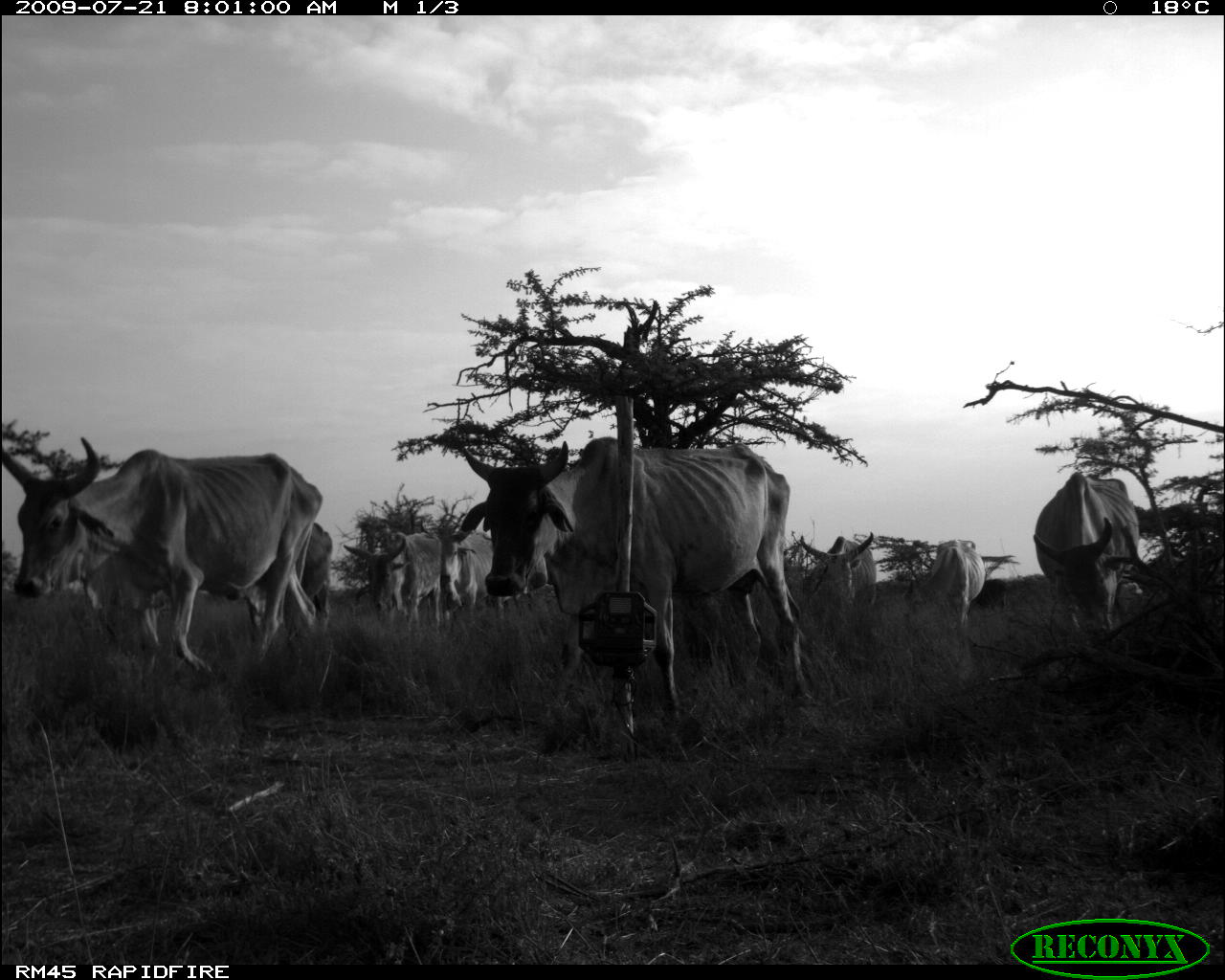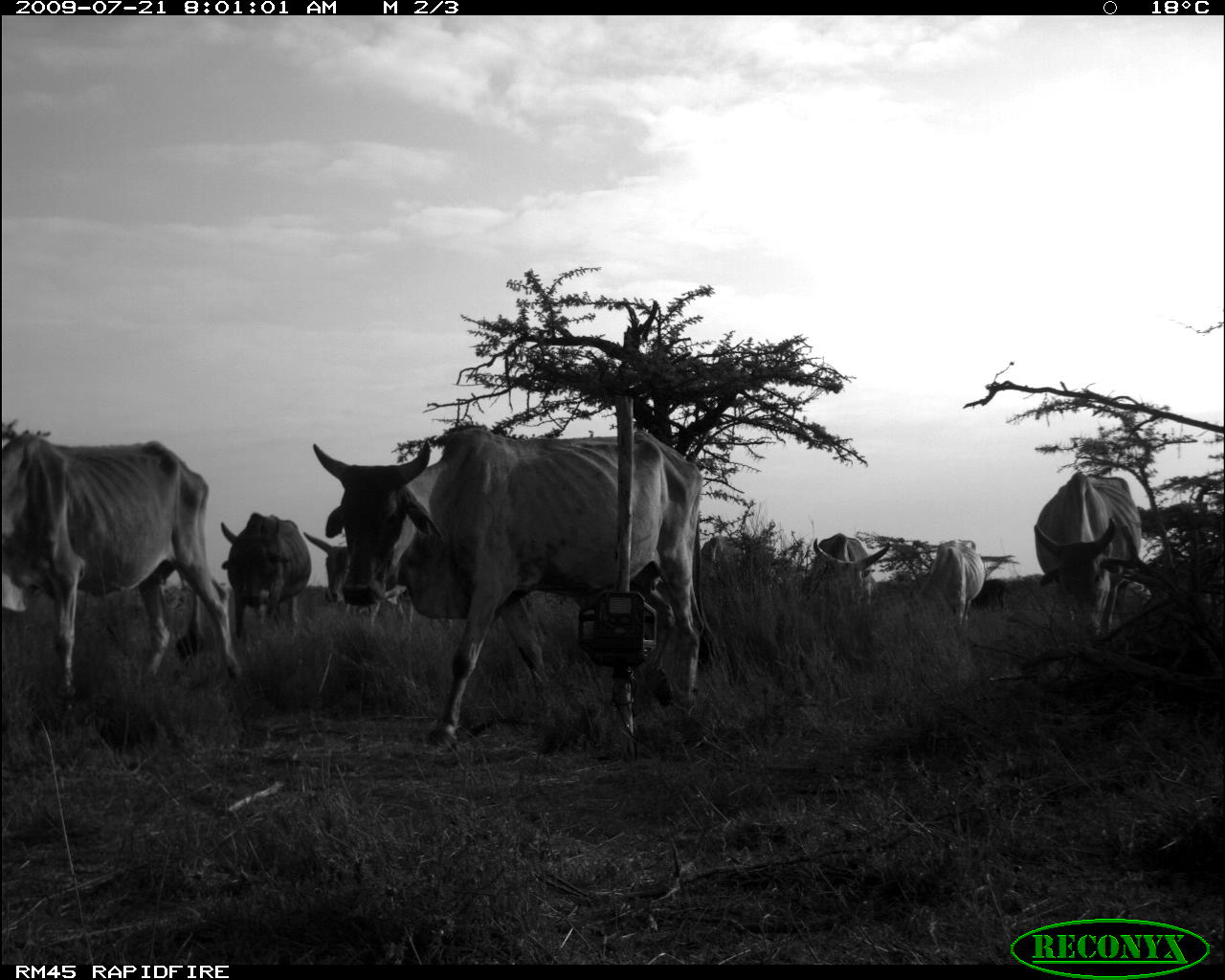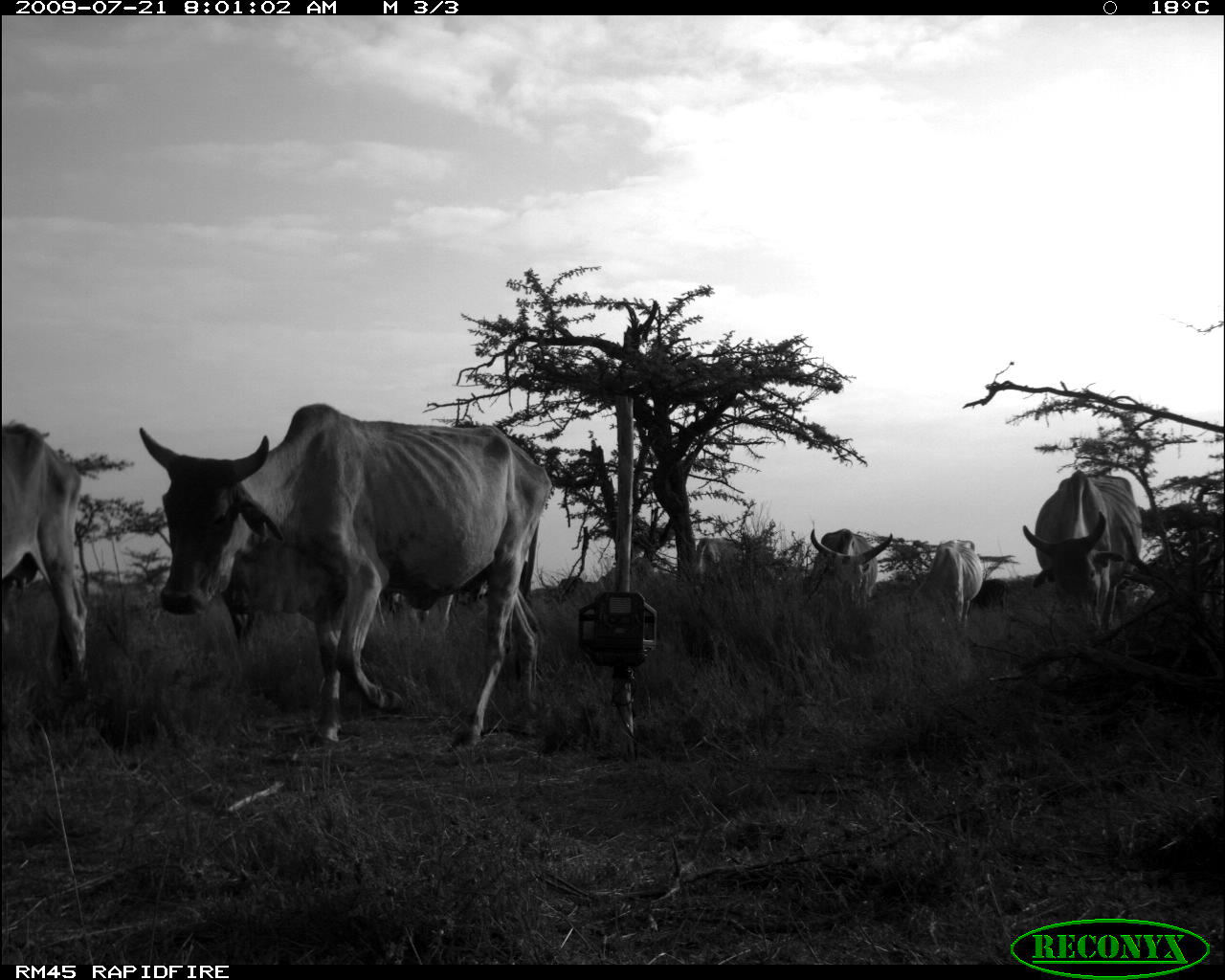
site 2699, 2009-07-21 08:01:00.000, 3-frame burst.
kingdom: Animalia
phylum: Chordata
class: Mammalia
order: Artiodactyla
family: Bovidae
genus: Bos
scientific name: Bos taurus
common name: domestic cattle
Bos taurus (domestic cattle), count 8.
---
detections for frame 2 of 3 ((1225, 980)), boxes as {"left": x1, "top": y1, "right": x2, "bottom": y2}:
bos taurus: {"left": 311, "top": 426, "right": 715, "bottom": 747}; {"left": 0, "top": 433, "right": 245, "bottom": 701}; {"left": 1033, "top": 470, "right": 1142, "bottom": 637}; {"left": 219, "top": 511, "right": 310, "bottom": 639}; {"left": 302, "top": 529, "right": 416, "bottom": 628}; {"left": 917, "top": 538, "right": 985, "bottom": 630}; {"left": 810, "top": 532, "right": 890, "bottom": 609}